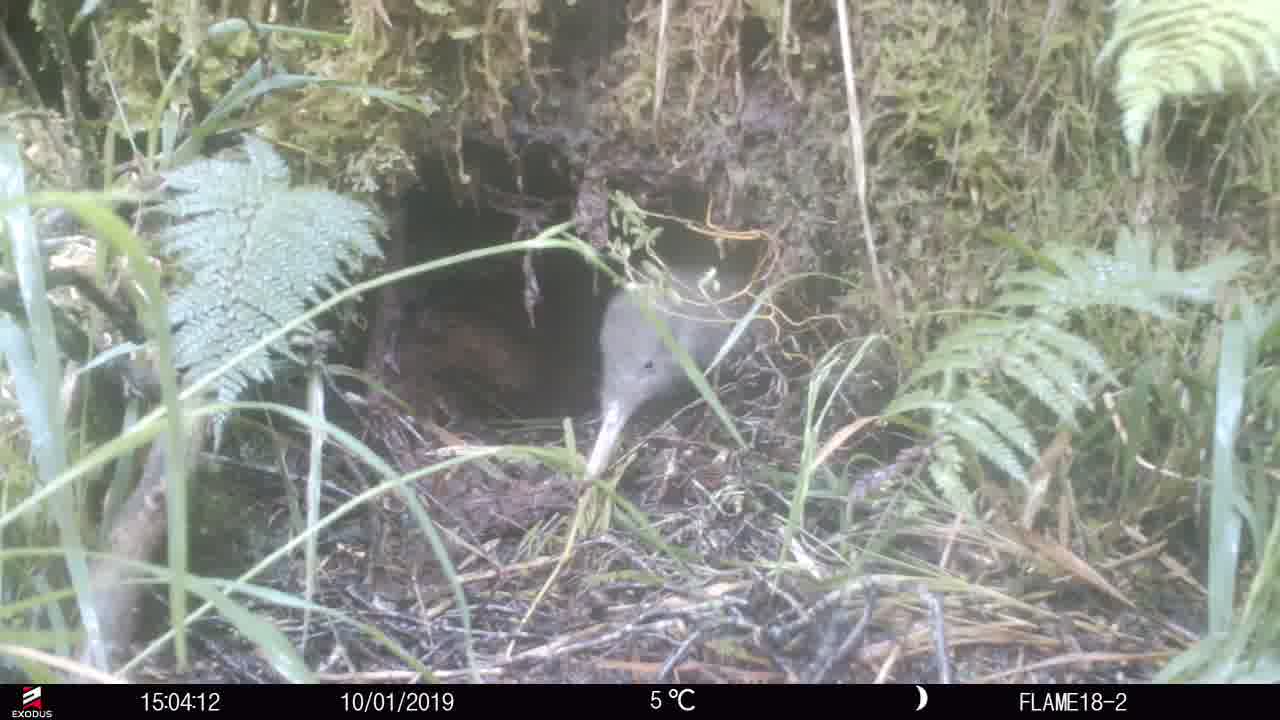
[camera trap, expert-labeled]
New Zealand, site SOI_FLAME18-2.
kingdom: Animalia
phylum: Chordata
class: Aves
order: Apterygiformes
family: Apterygidae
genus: Apteryx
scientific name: Apteryx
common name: kiwi